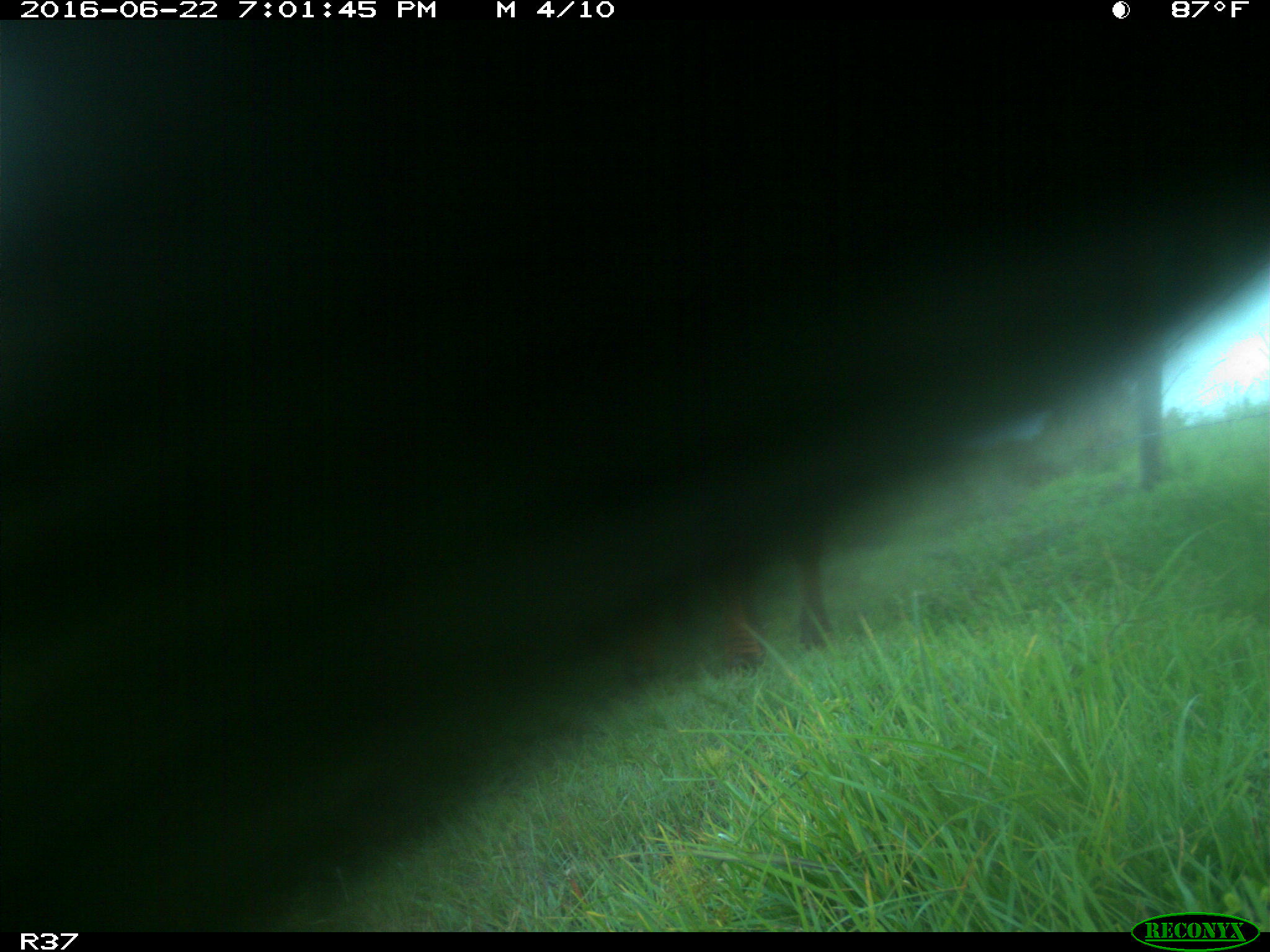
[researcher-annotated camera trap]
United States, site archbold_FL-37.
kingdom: Animalia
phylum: Chordata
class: Mammalia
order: Artiodactyla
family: Bovidae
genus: Bos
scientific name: Bos taurus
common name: domestic cow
Bos taurus (domestic cow).